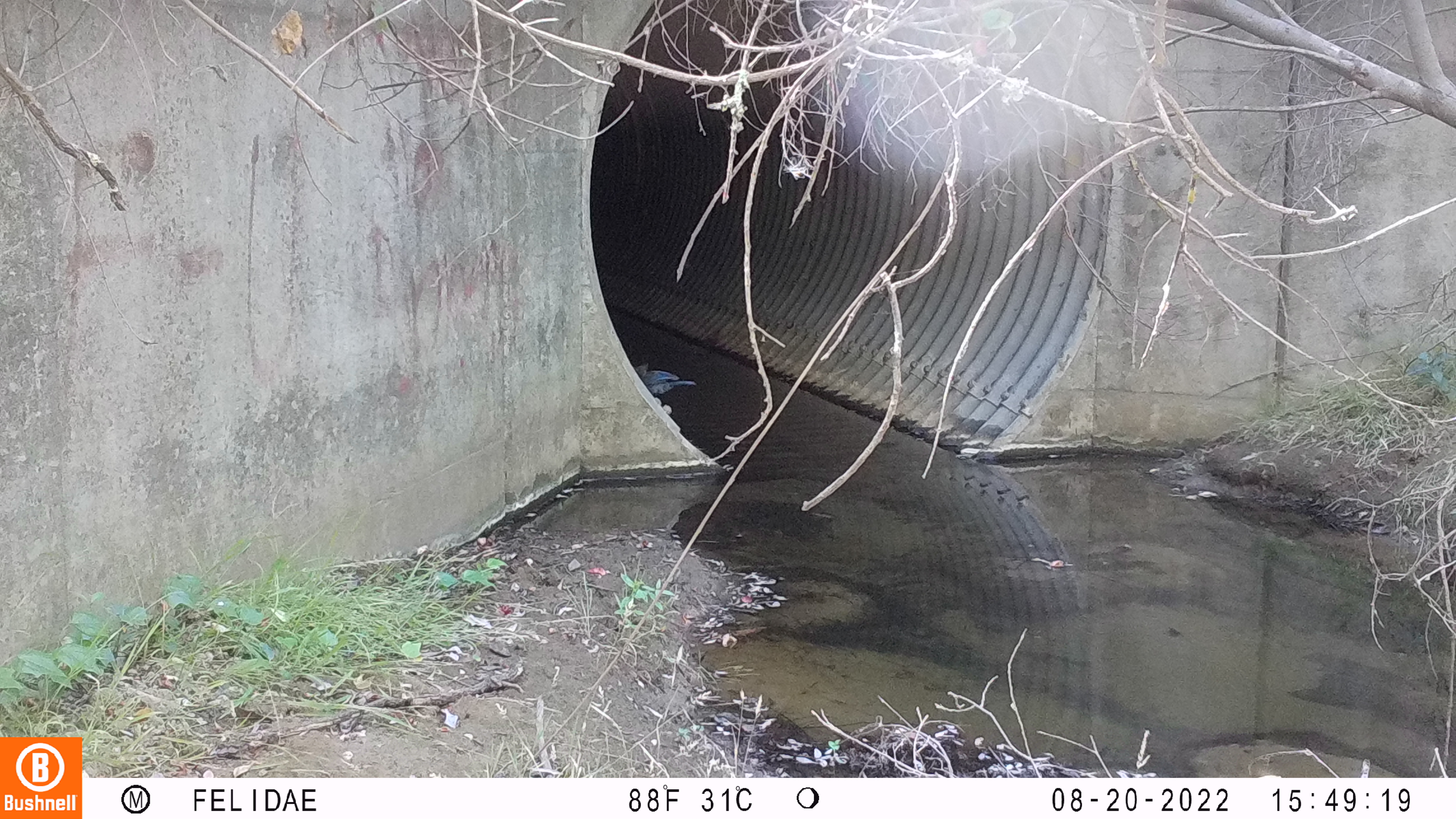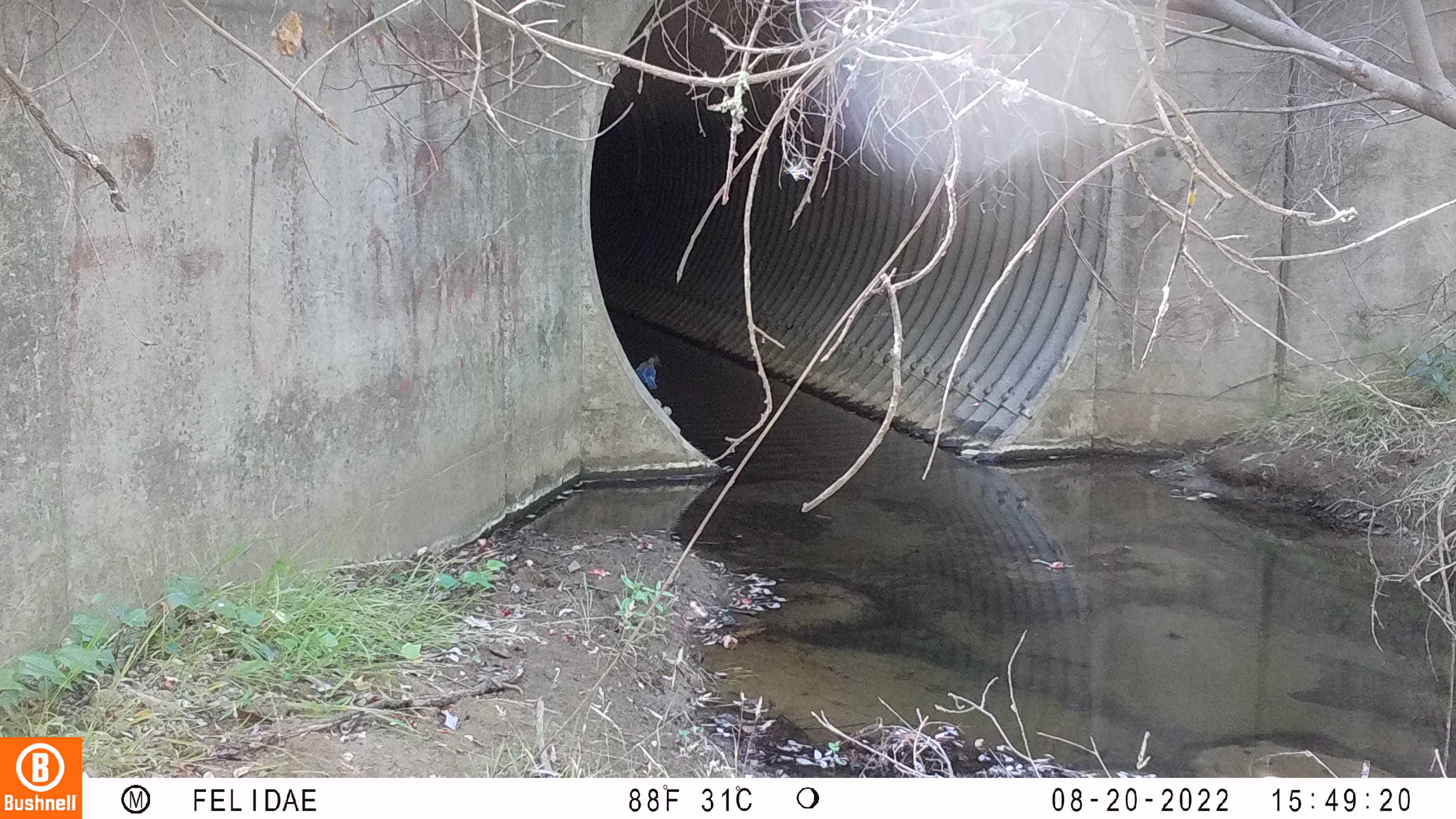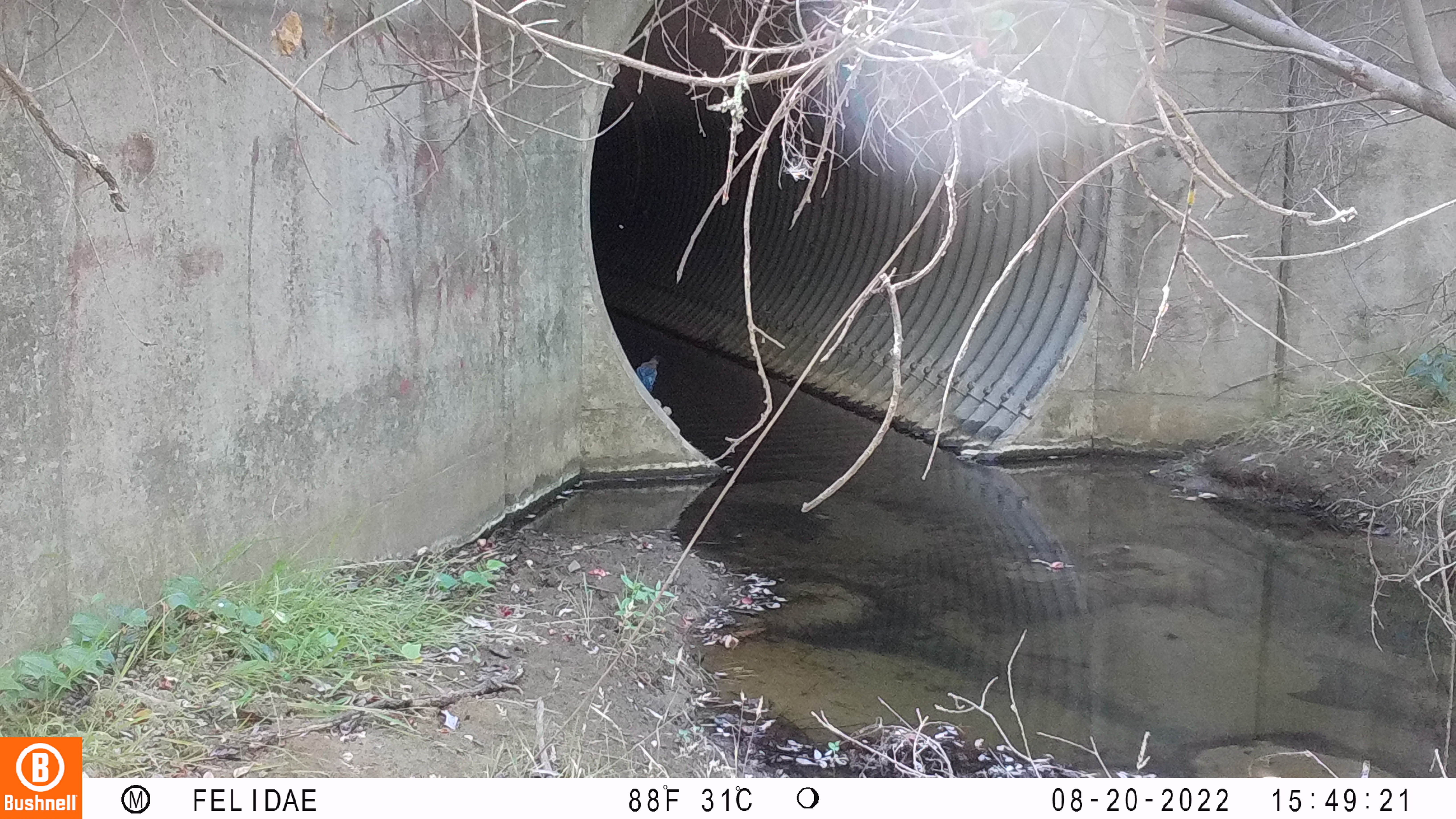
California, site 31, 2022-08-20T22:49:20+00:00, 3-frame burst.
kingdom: Animalia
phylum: Chordata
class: Aves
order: Passeriformes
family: Corvidae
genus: Cyanocitta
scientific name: Cyanocitta stelleri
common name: steller's jay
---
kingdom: Animalia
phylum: Chordata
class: Aves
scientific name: Aves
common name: bird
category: unknown bird